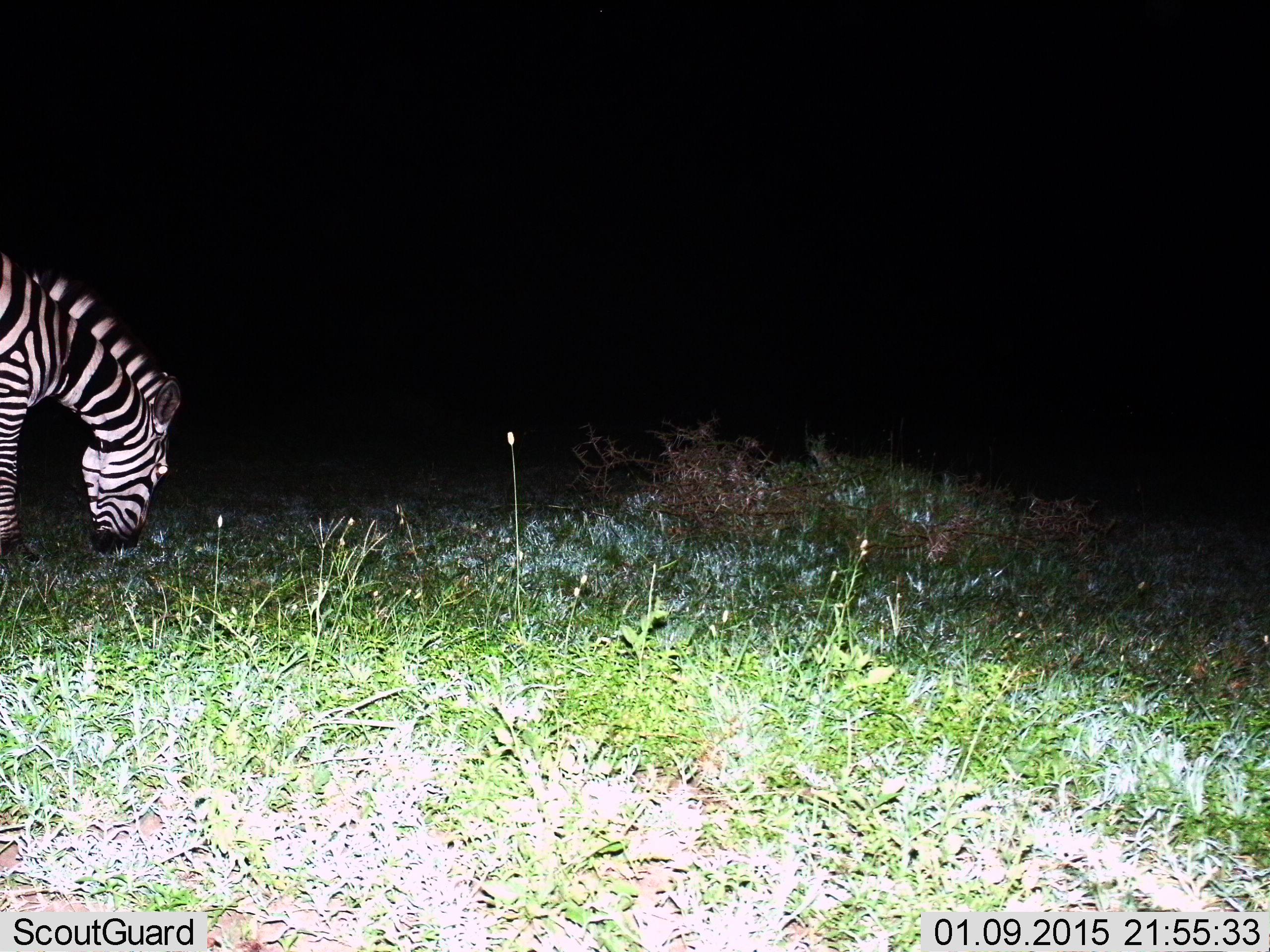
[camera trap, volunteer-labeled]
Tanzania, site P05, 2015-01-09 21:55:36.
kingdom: Animalia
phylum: Chordata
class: Mammalia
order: Perissodactyla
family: Equidae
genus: Equus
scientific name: Equus quagga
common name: plains zebra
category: zebra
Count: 1.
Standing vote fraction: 0%.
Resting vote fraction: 0%.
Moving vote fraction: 10%.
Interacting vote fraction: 0%.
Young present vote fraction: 0%.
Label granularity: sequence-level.